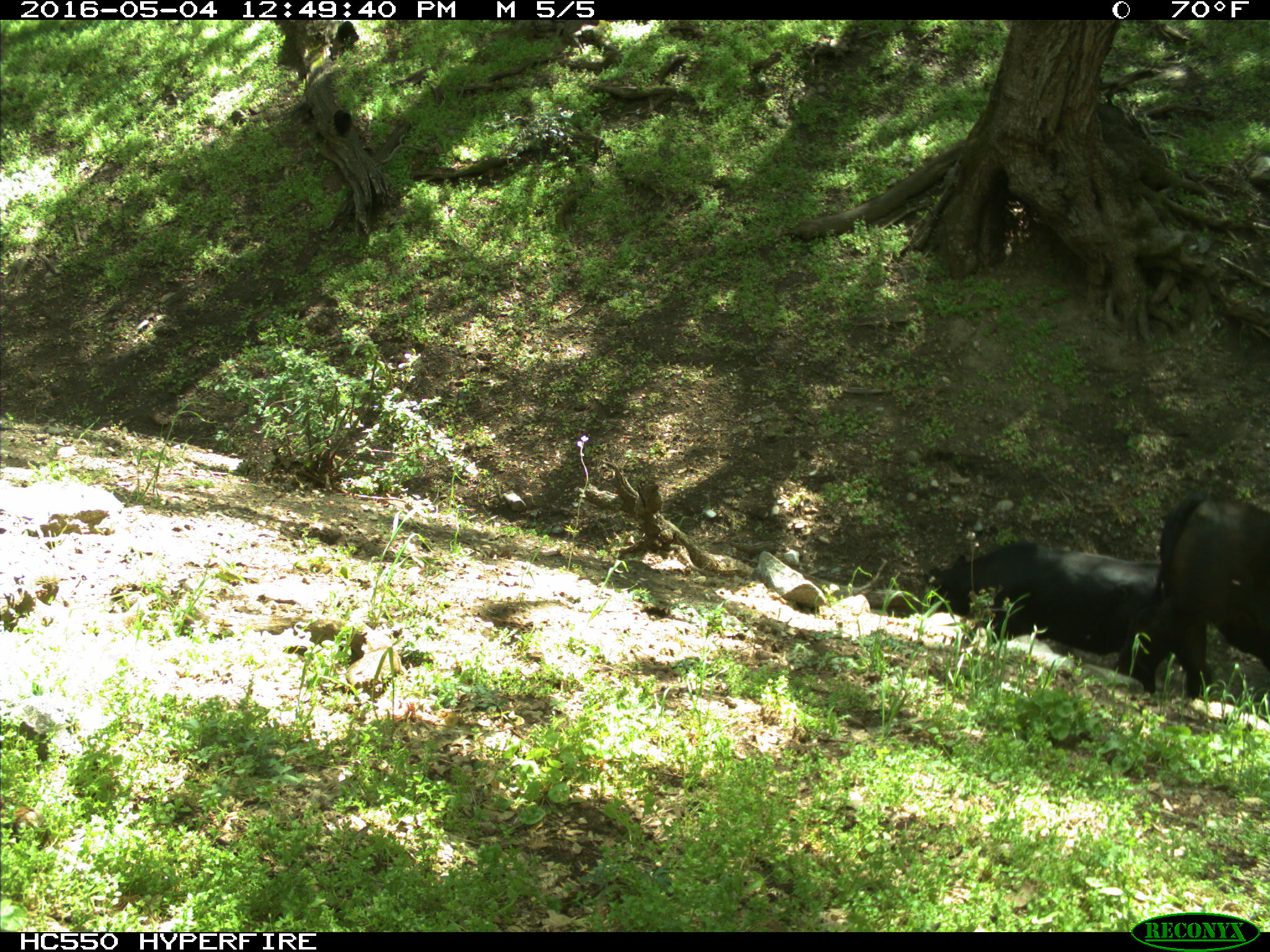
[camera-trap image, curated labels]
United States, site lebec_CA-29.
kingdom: Animalia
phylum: Chordata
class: Mammalia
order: Artiodactyla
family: Bovidae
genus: Bos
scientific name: Bos taurus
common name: domestic cow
Bos taurus (domestic cow).